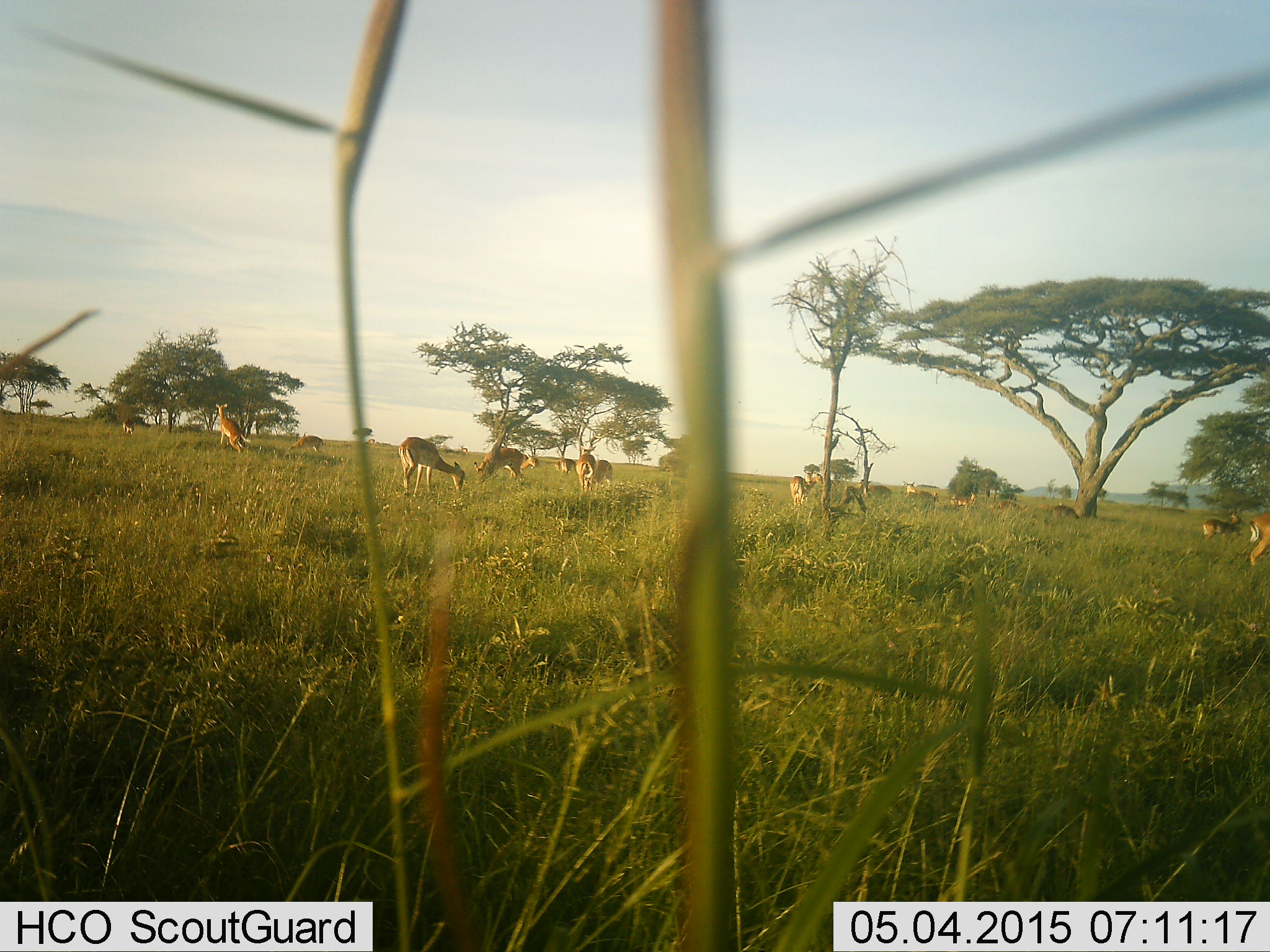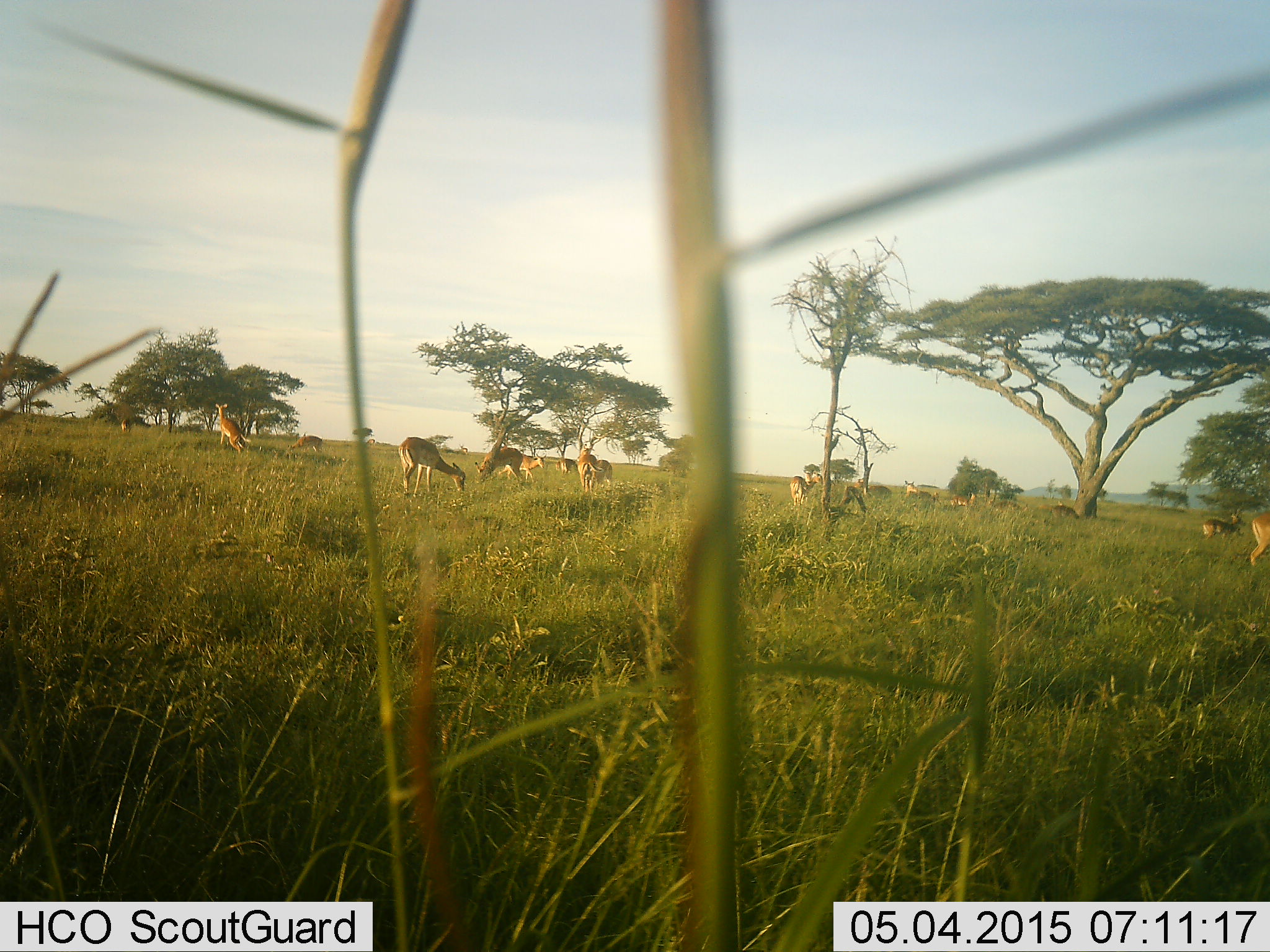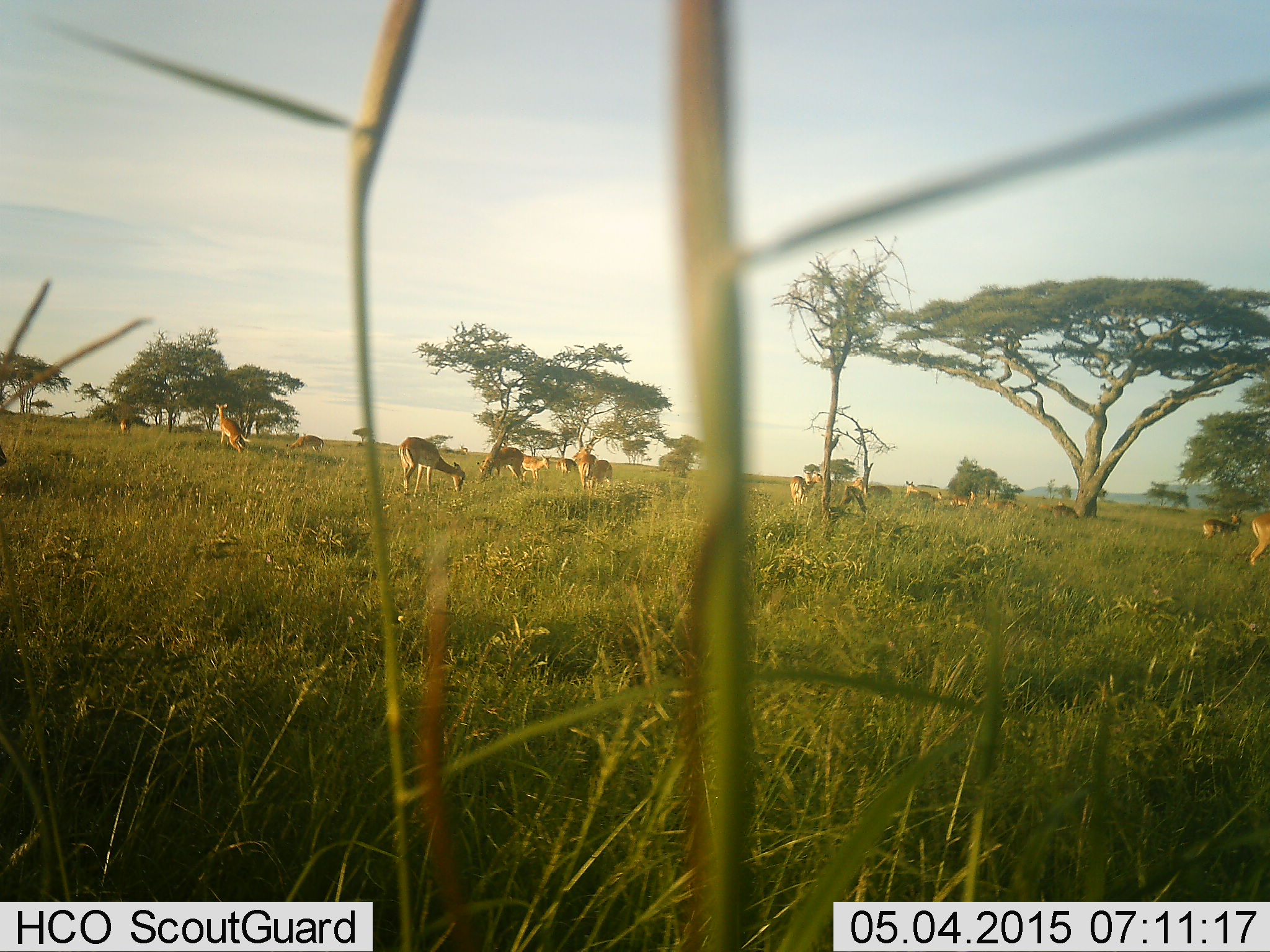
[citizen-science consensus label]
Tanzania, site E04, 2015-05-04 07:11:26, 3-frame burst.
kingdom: Animalia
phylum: Chordata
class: Mammalia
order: Artiodactyla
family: Bovidae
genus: Aepyceros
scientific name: Aepyceros melampus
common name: impala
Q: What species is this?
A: Impala (Aepyceros melampus).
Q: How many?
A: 11-50.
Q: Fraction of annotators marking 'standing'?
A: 70%.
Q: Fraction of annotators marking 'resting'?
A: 10%.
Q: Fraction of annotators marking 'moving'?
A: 30%.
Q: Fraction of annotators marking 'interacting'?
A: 0%.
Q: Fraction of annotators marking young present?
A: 0%.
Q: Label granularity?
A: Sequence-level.